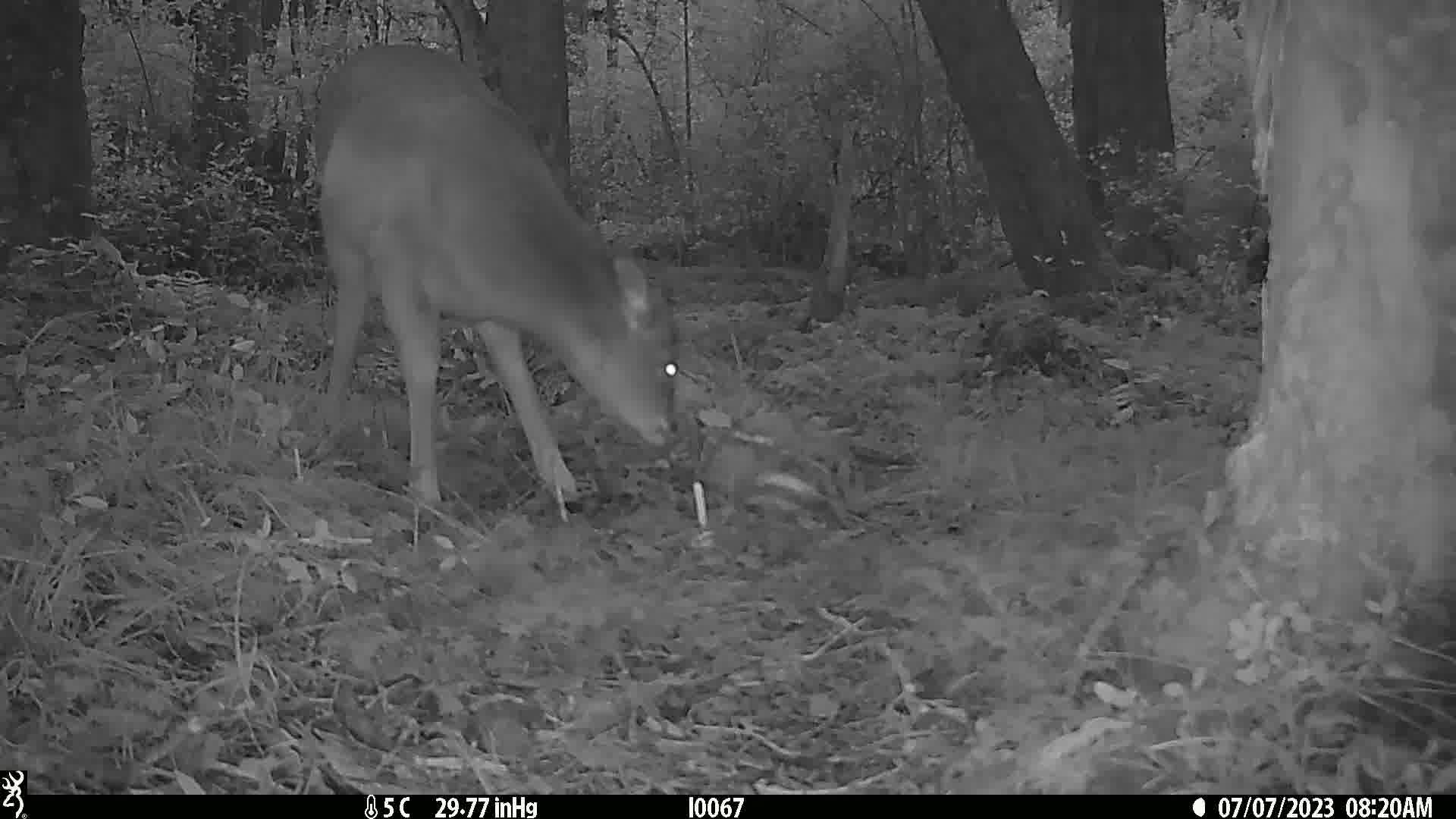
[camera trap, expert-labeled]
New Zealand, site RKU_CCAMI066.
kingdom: Animalia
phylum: Chordata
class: Mammalia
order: Artiodactyla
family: Cervidae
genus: Odocoileus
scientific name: Odocoileus virginianus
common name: white-tailed deer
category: white tailed deer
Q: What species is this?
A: White tailed deer (white-tailed deer) (Odocoileus virginianus).